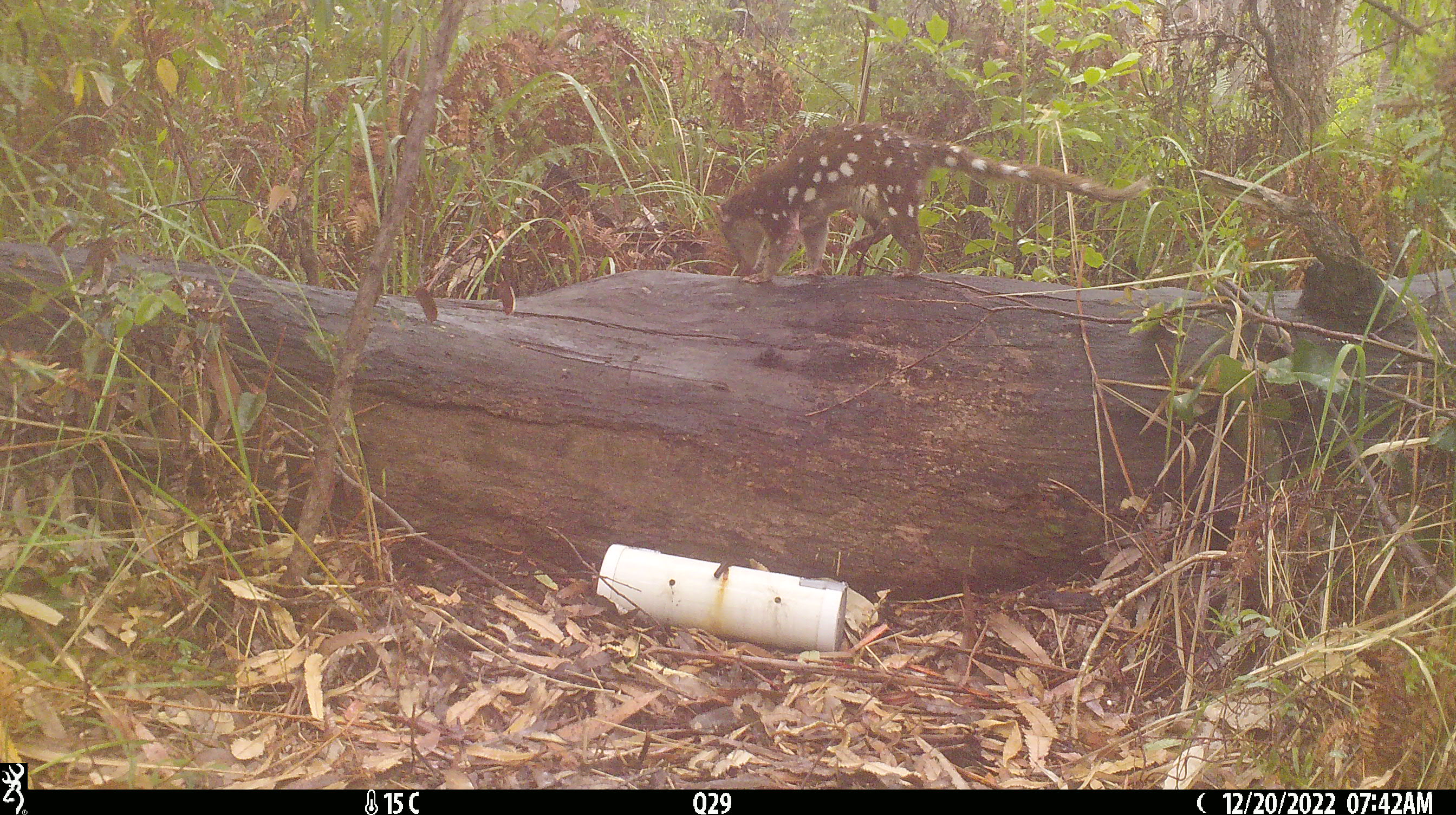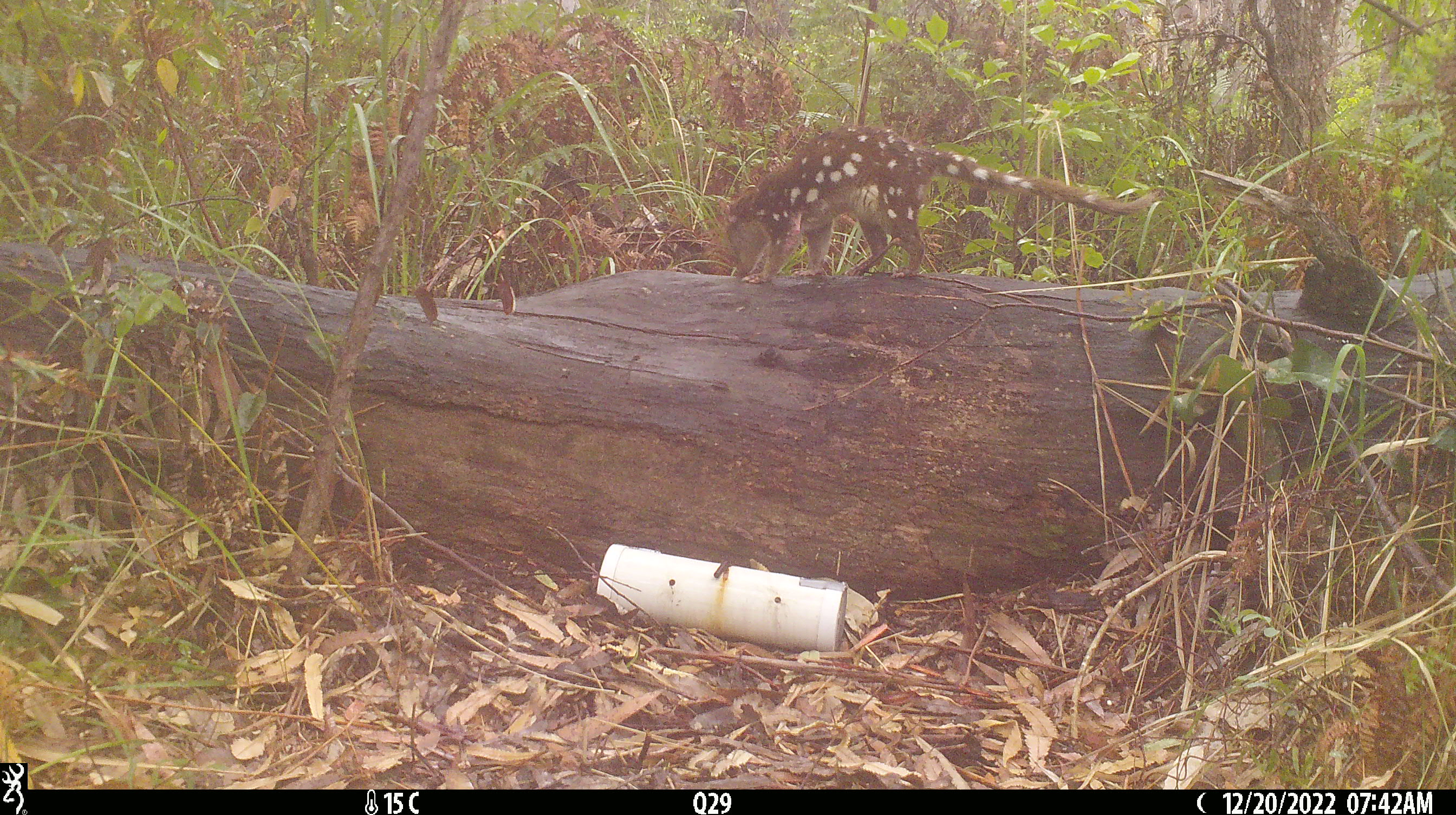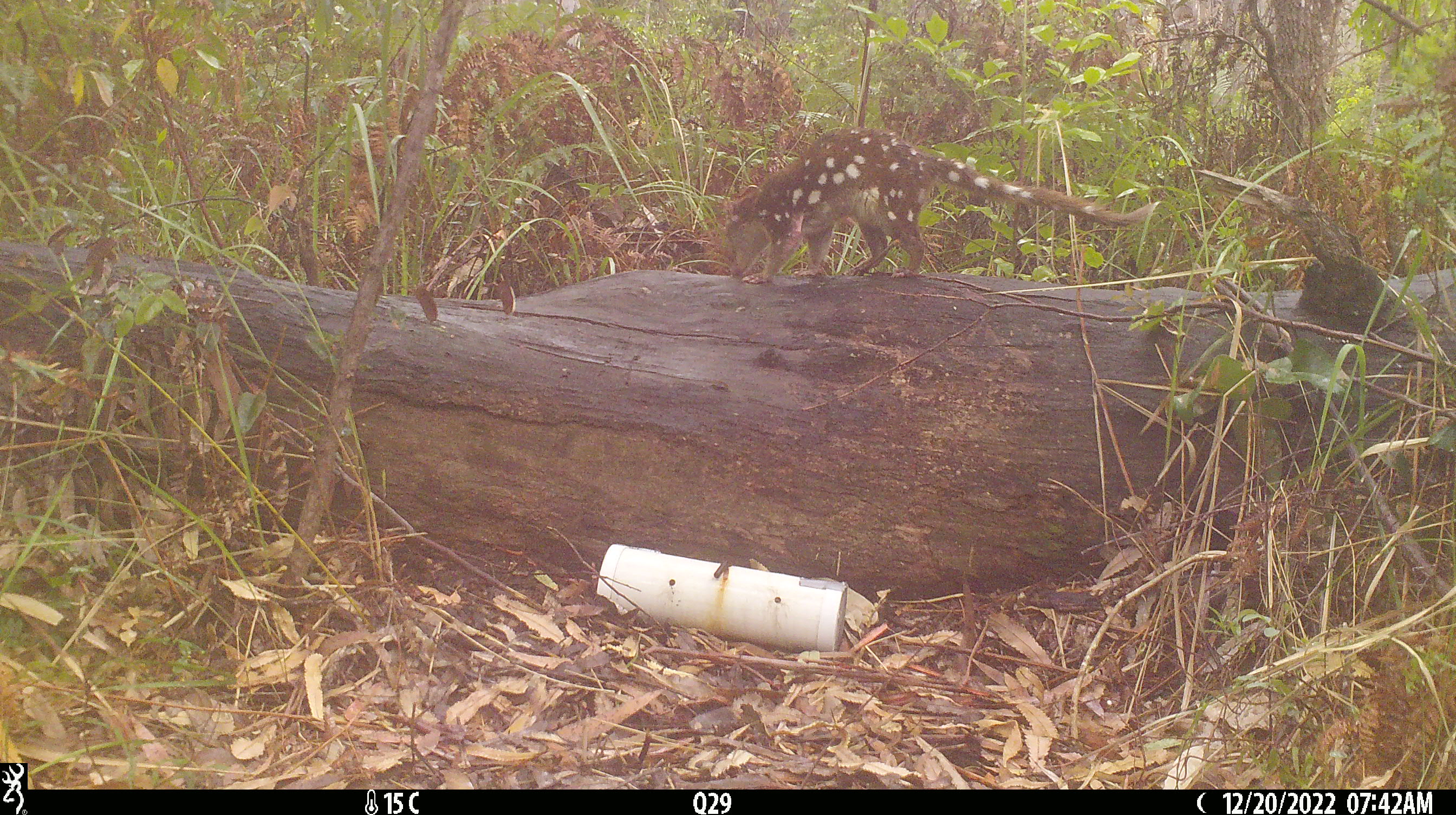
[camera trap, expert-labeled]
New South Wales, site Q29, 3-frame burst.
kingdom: Animalia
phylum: Chordata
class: Mammalia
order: Dasyuromorphia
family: Dasyuridae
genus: Dasyurus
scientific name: Dasyurus maculatus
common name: spotted-tailed quoll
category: quoll